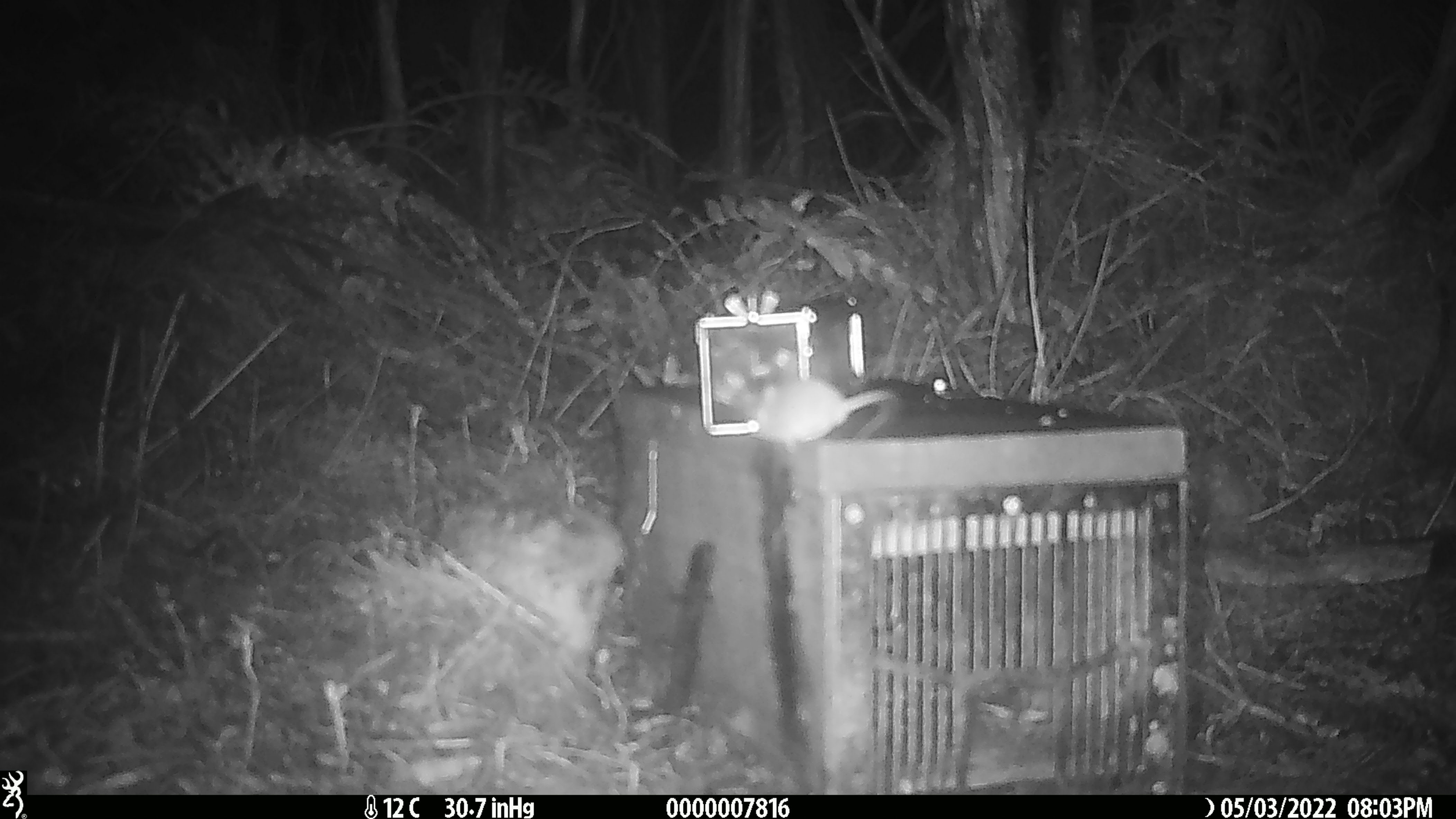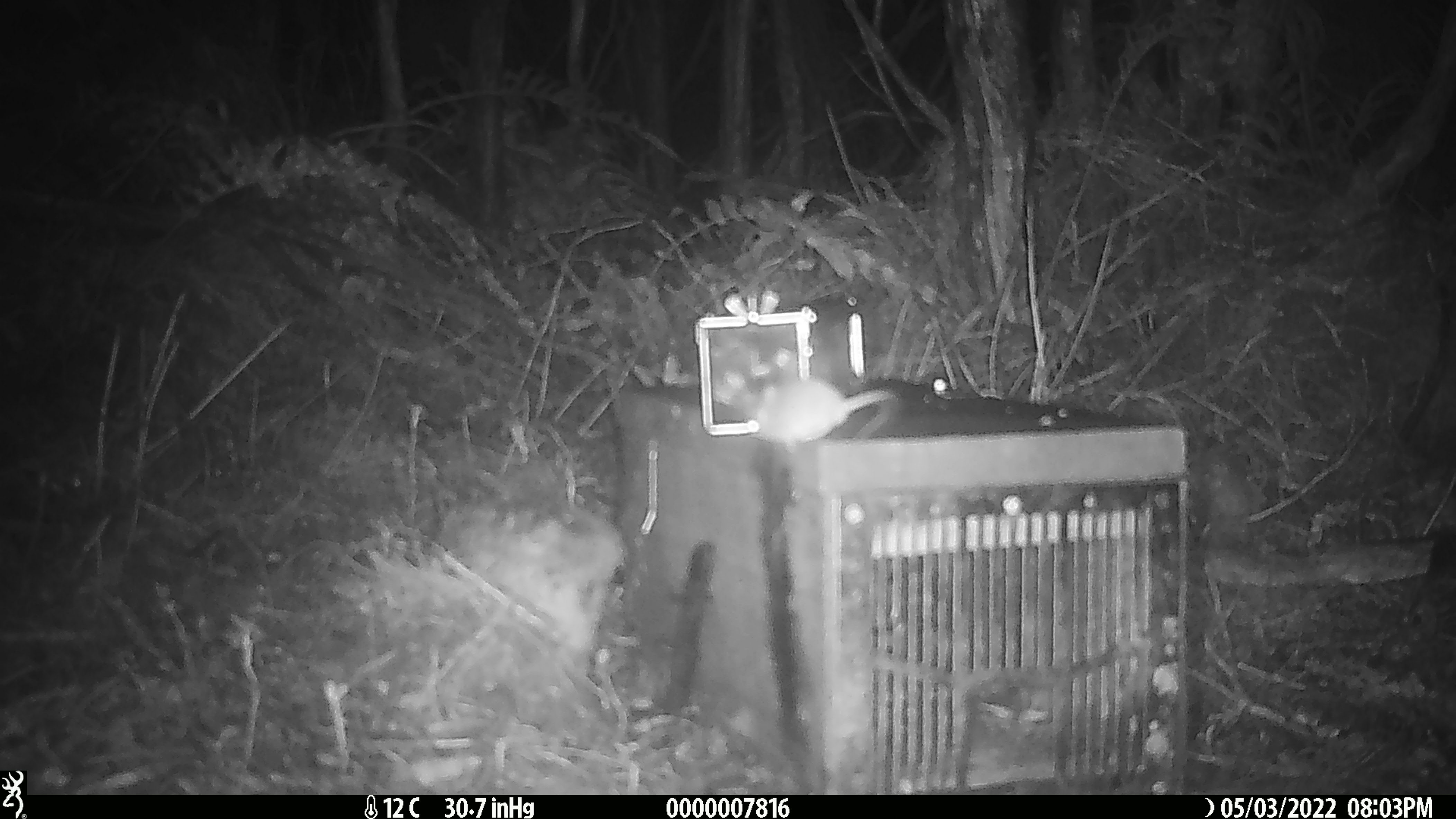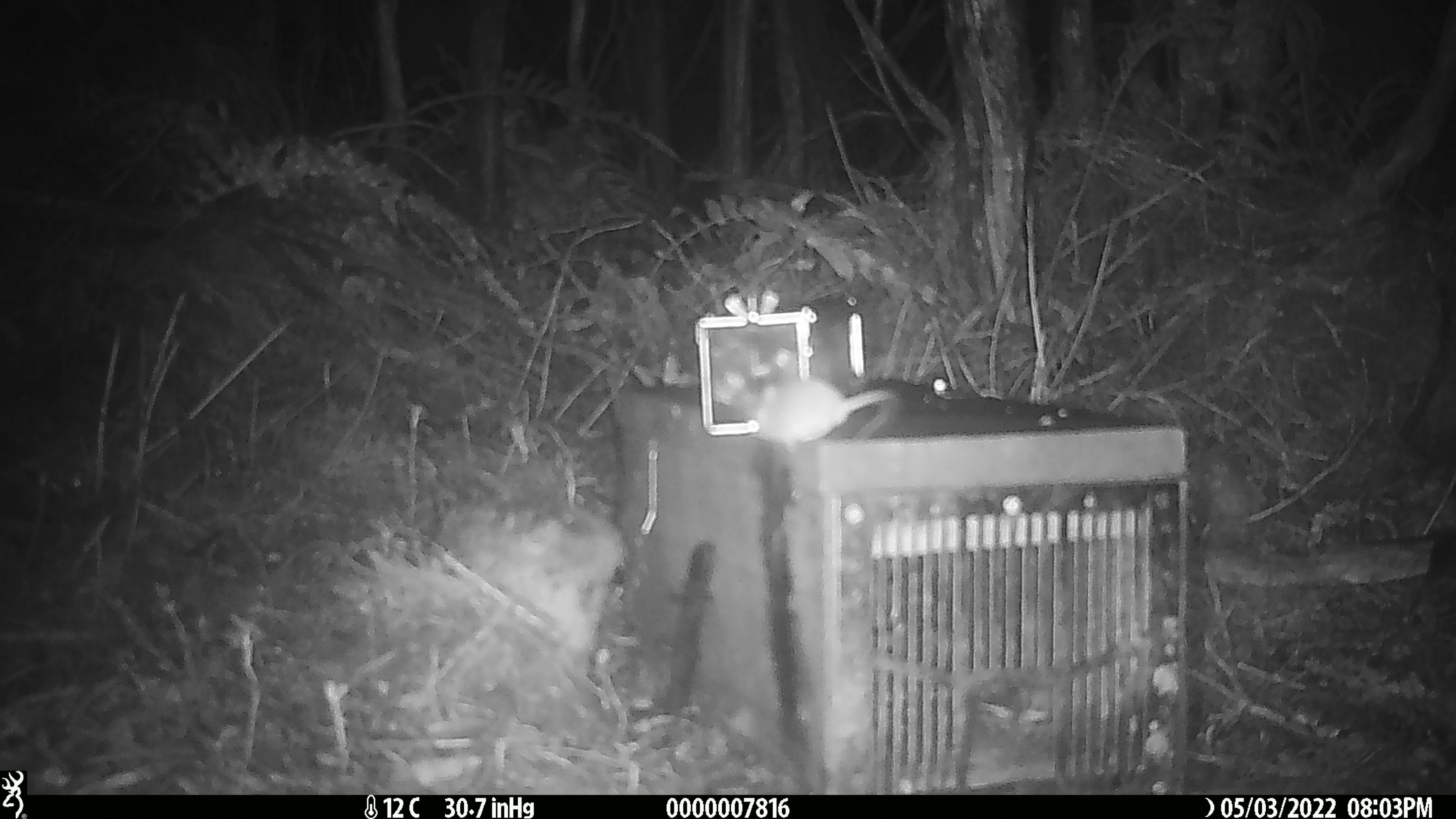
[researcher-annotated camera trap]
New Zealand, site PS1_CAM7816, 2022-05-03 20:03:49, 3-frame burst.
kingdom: Animalia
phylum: Chordata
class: Mammalia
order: Rodentia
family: Muridae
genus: Mus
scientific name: Mus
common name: mouse